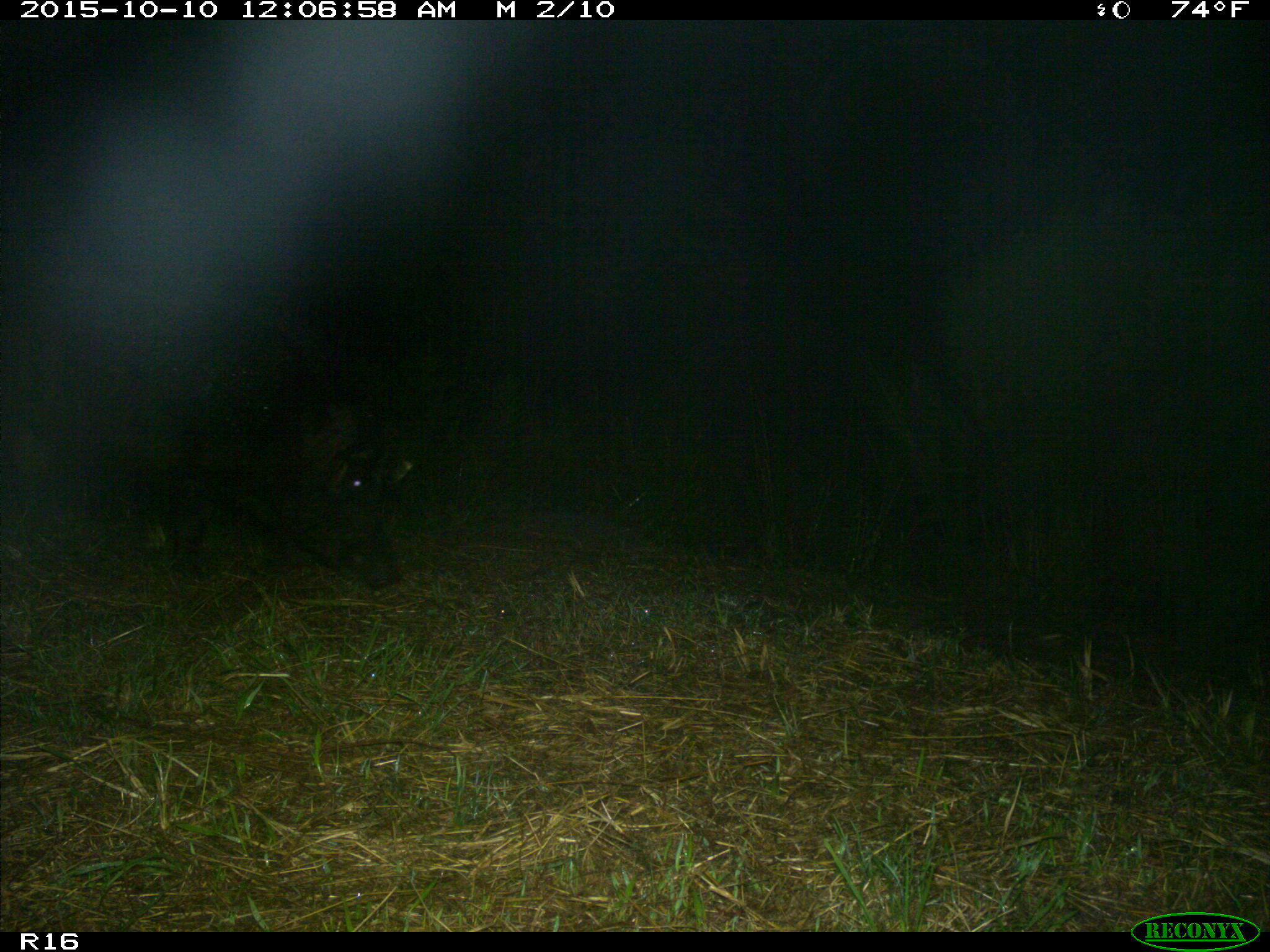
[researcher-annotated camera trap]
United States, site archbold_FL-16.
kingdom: Animalia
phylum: Chordata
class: Mammalia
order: Artiodactyla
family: Suidae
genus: Sus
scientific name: Sus scrofa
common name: wild boar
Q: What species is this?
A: Sus scrofa (wild boar).